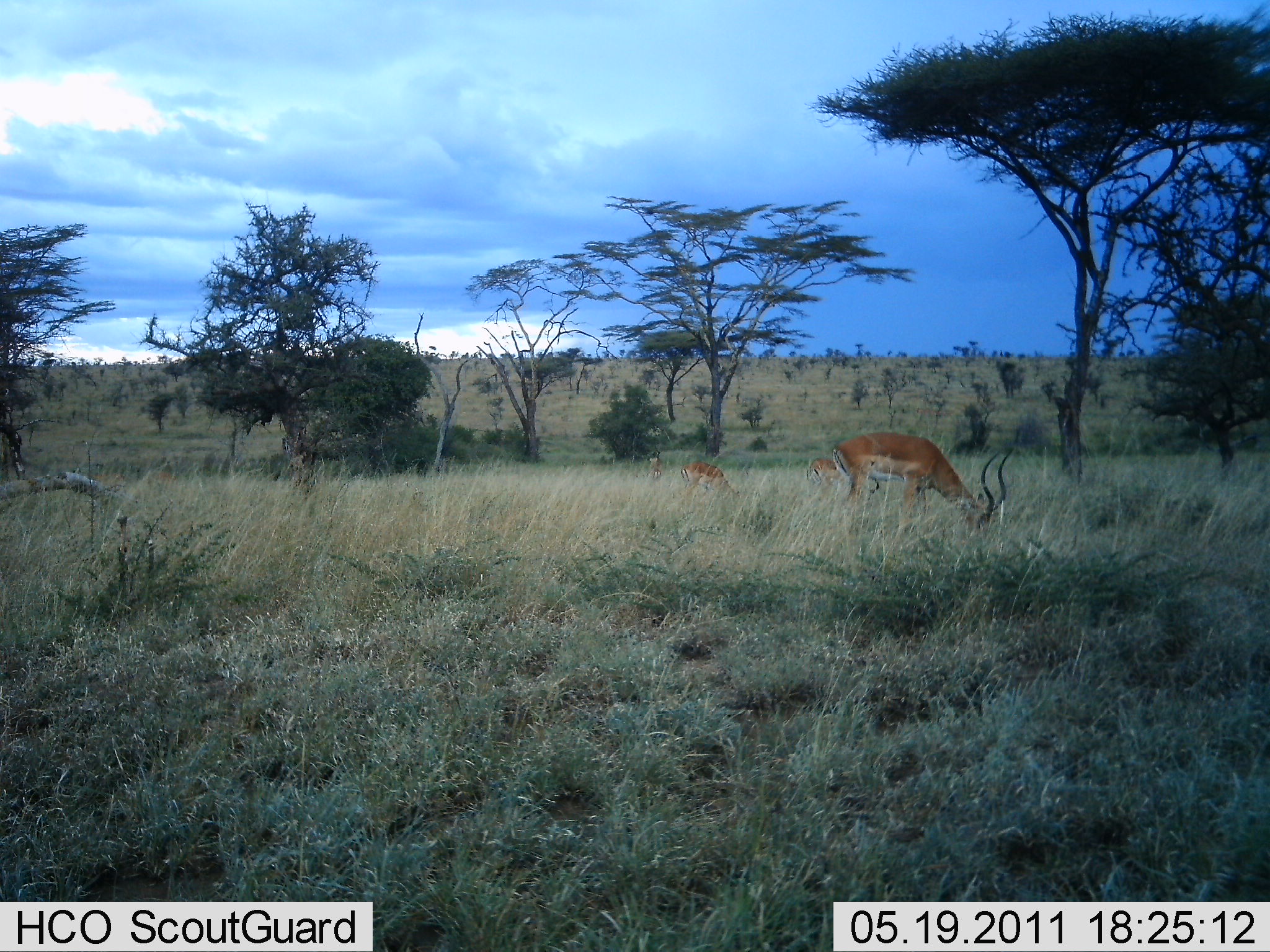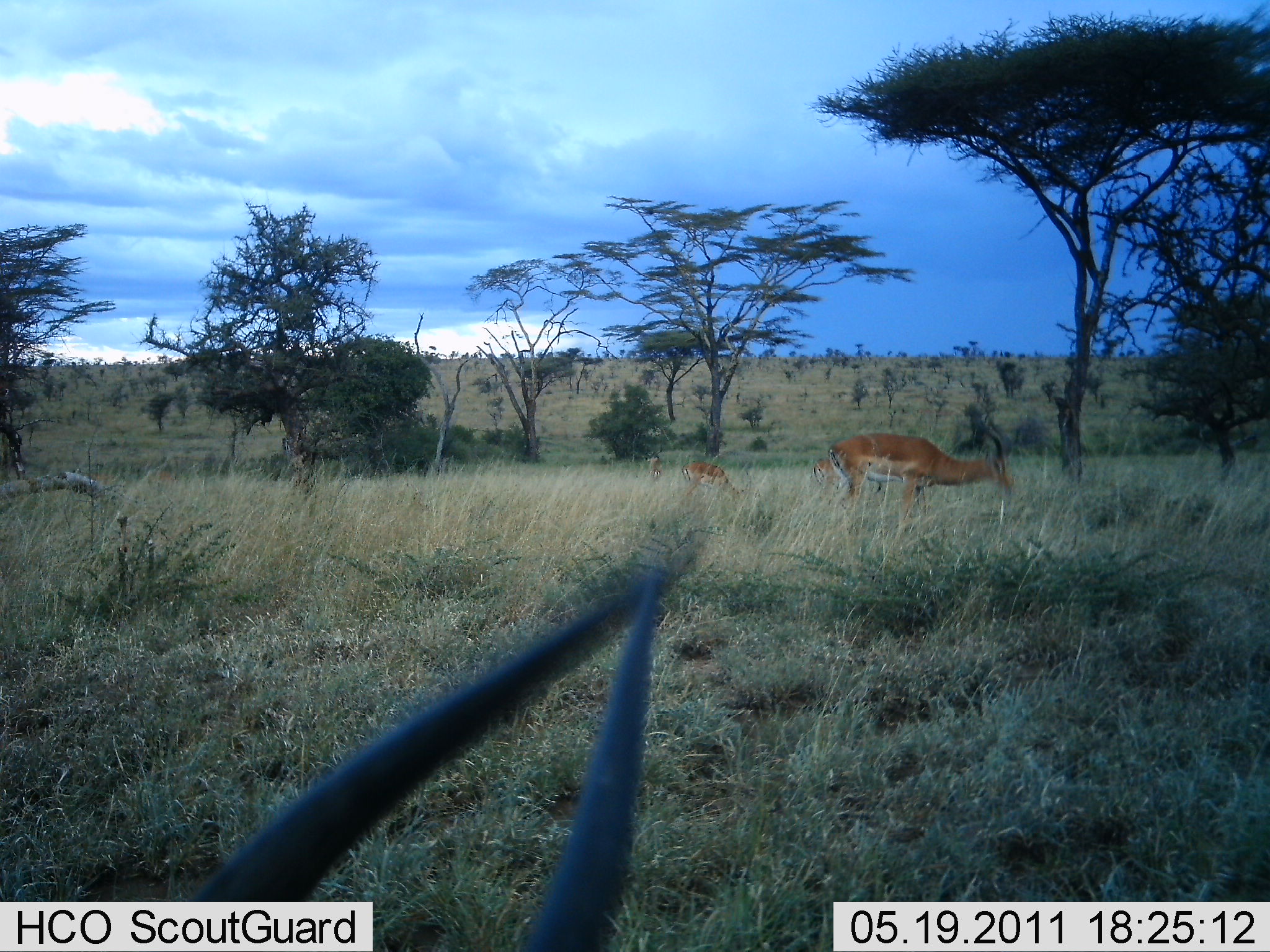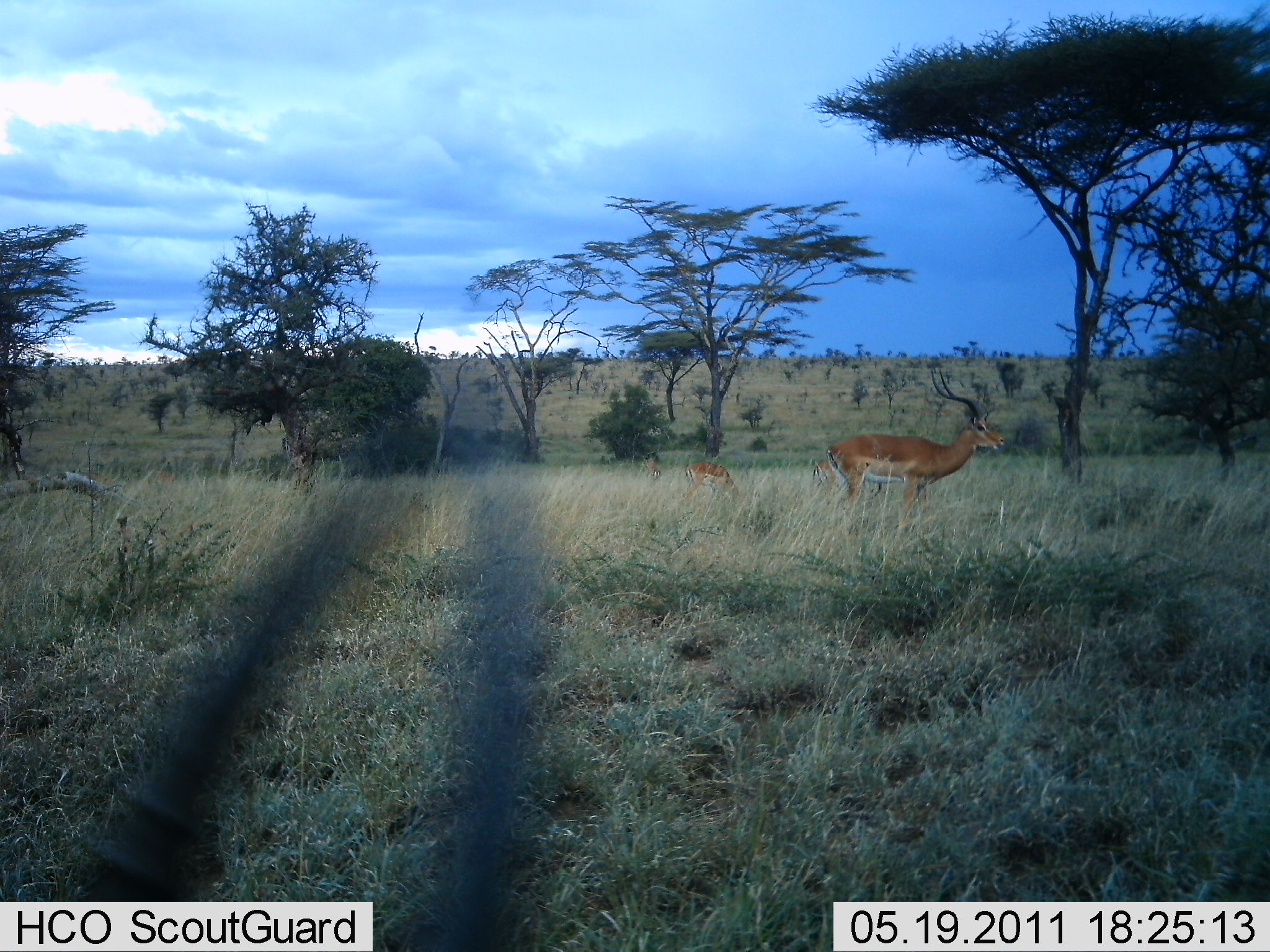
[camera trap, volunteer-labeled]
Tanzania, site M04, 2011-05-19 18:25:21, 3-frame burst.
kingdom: Animalia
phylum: Chordata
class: Mammalia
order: Artiodactyla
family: Bovidae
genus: Aepyceros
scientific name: Aepyceros melampus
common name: impala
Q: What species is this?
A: Impala (Aepyceros melampus).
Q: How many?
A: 3.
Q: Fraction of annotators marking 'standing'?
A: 38%.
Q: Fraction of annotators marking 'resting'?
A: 15%.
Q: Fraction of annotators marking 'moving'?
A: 0%.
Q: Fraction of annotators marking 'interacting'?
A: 0%.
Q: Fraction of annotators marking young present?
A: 0%.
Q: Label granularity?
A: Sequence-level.